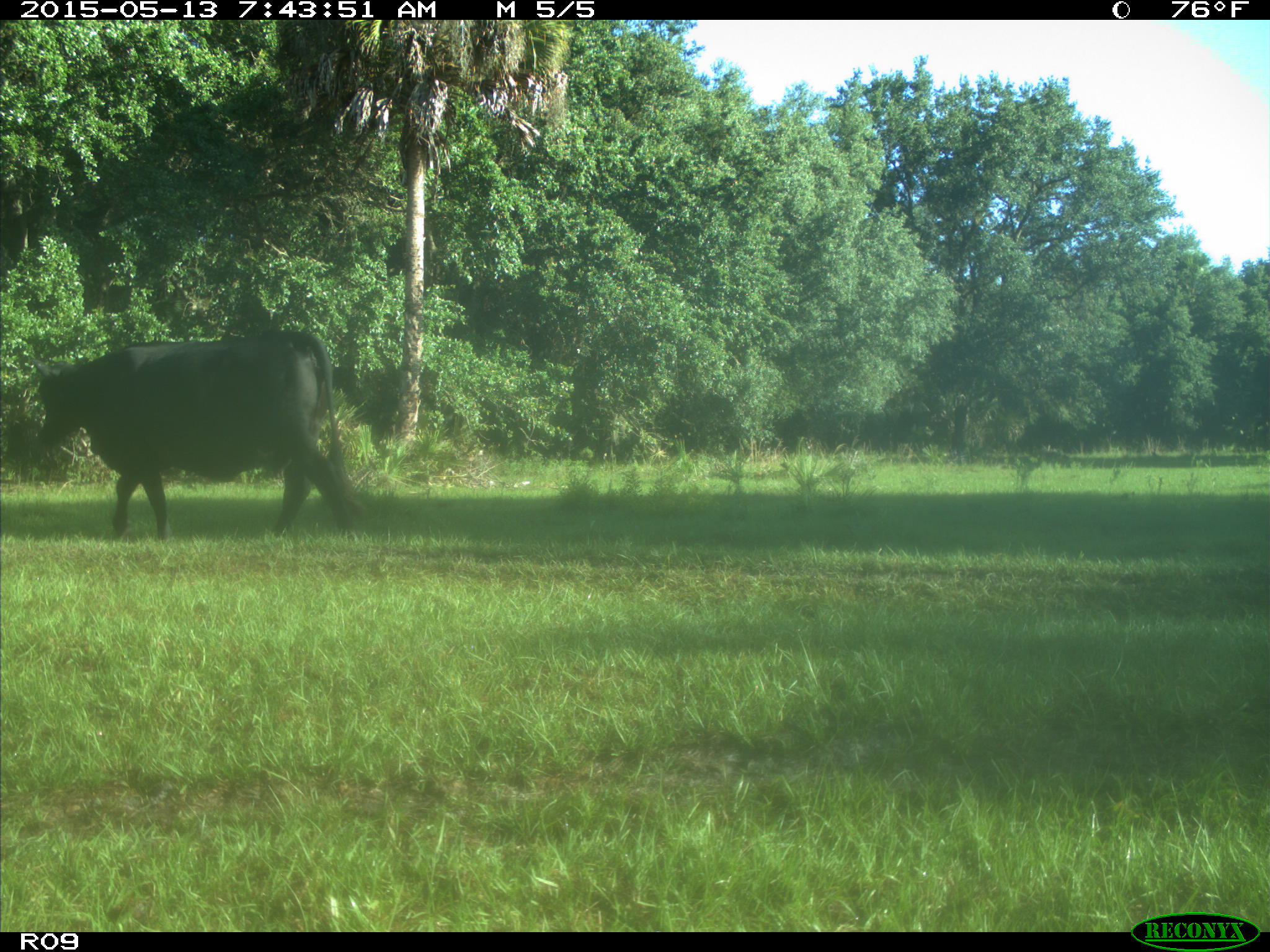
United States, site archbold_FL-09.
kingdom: Animalia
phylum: Chordata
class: Mammalia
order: Artiodactyla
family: Bovidae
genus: Bos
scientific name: Bos taurus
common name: domestic cow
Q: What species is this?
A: Bos taurus (domestic cow).